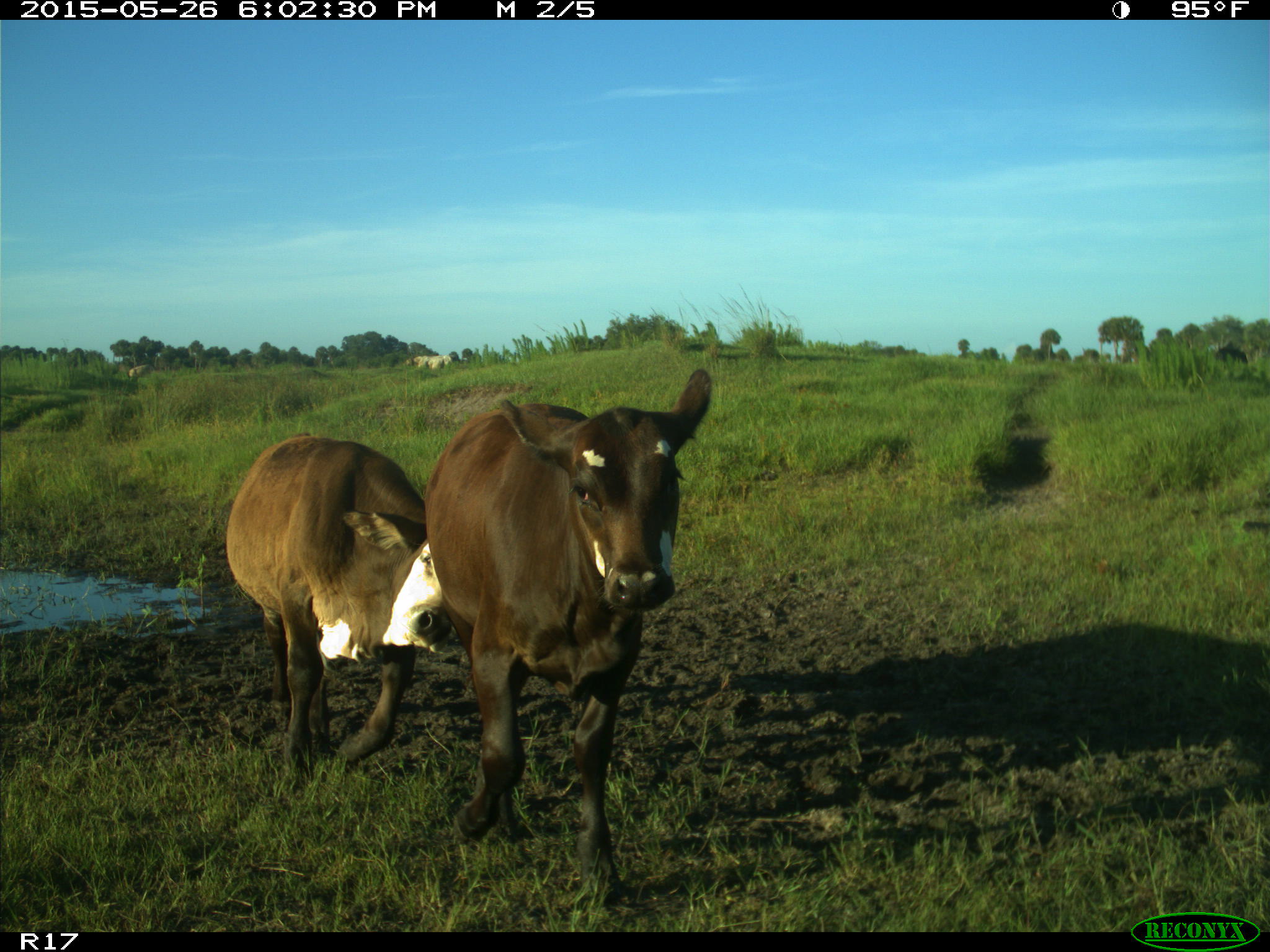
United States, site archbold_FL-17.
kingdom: Animalia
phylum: Chordata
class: Mammalia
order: Artiodactyla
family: Bovidae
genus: Bos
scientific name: Bos taurus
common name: domestic cow